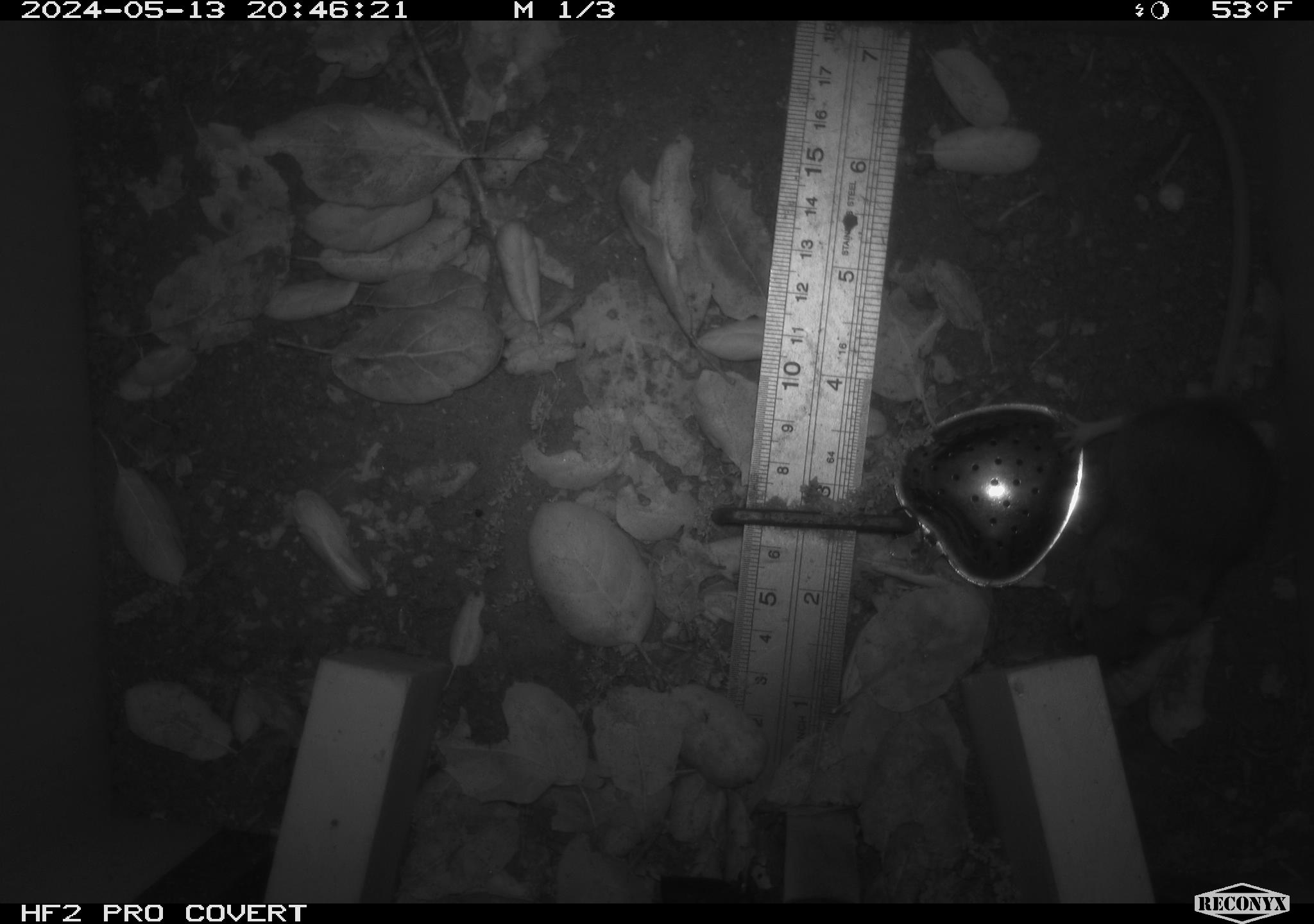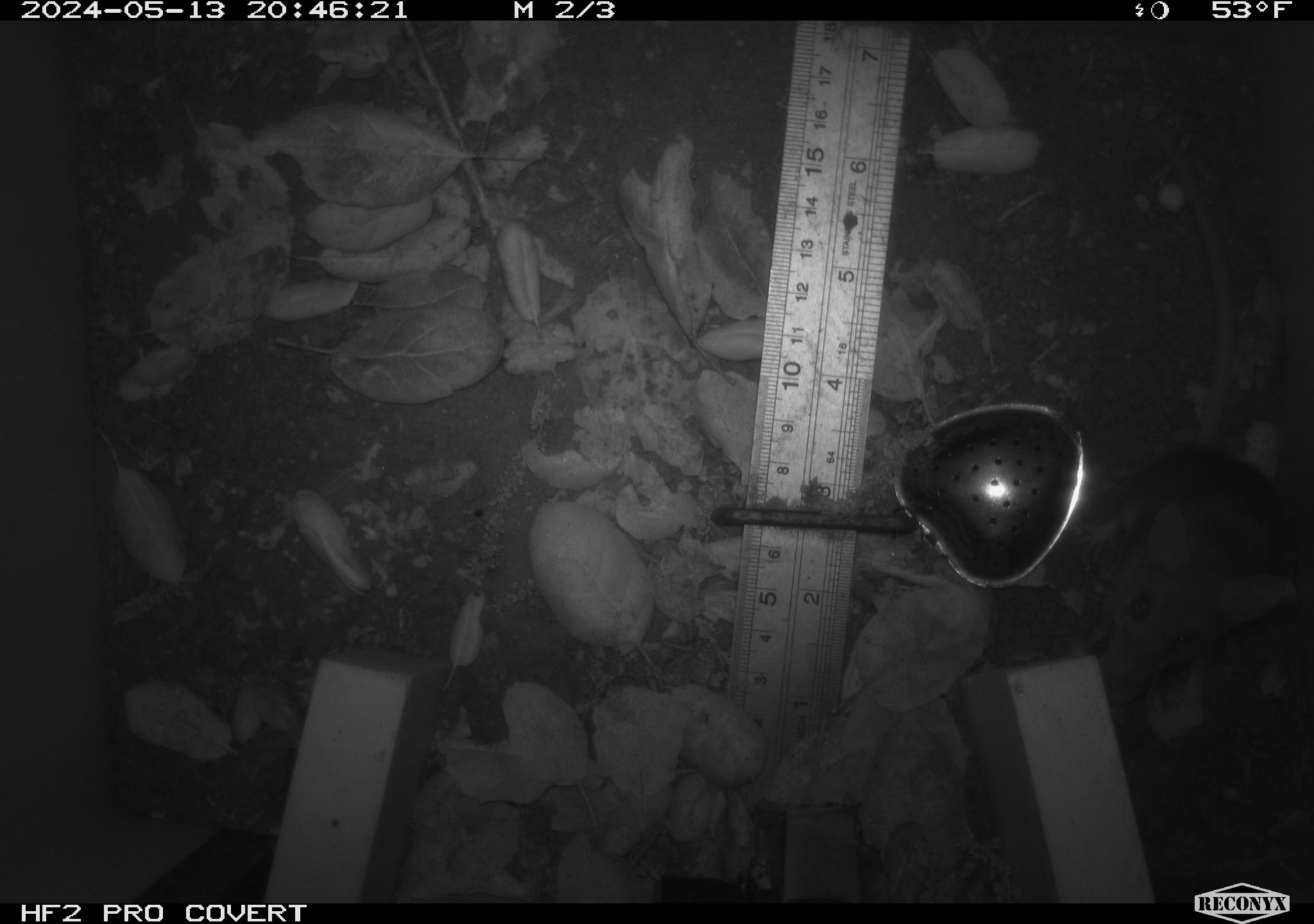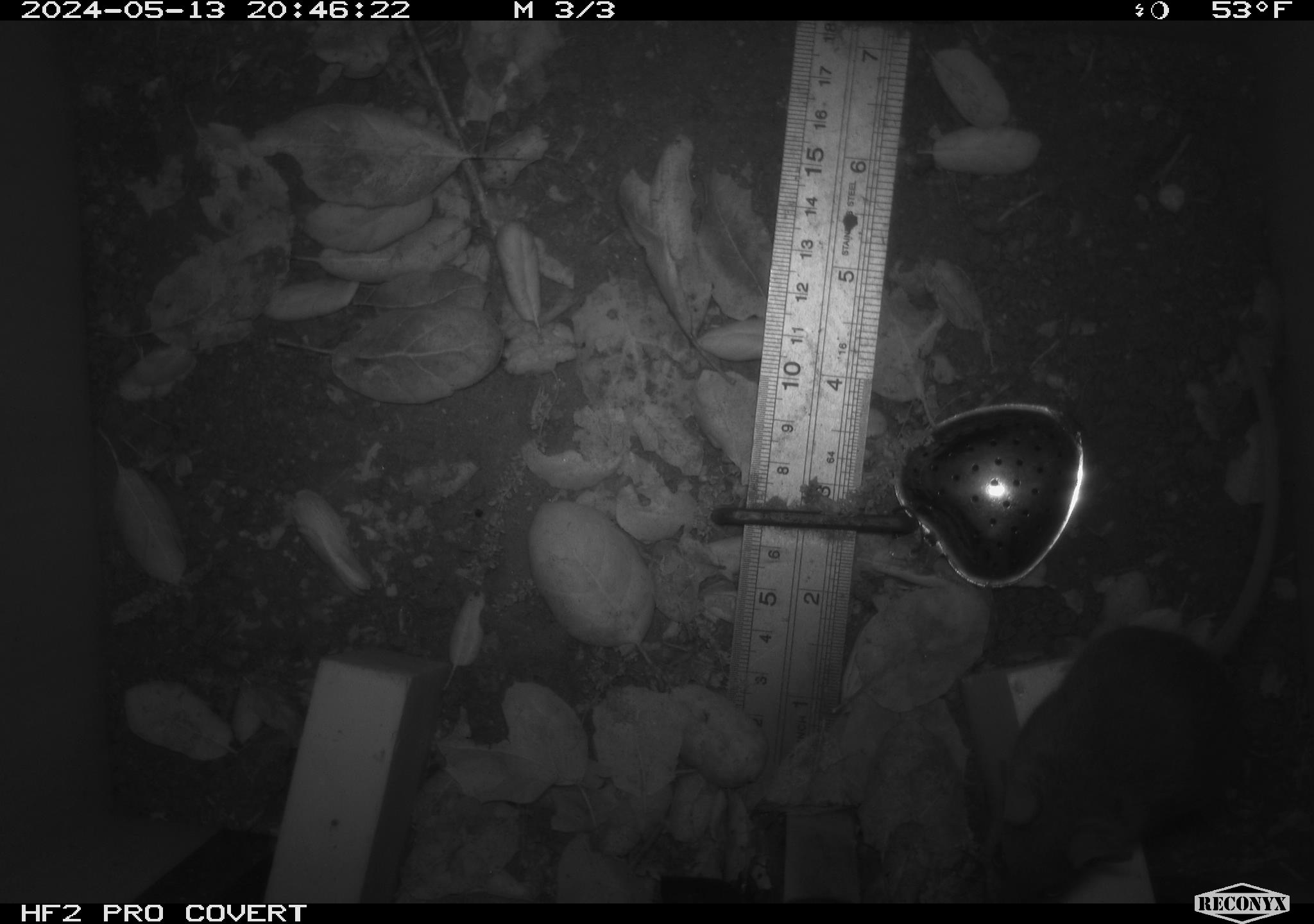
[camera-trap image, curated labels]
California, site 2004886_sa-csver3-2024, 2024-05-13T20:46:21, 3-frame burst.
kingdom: Animalia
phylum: Chordata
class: Mammalia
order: Rodentia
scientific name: Rodentia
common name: rodent